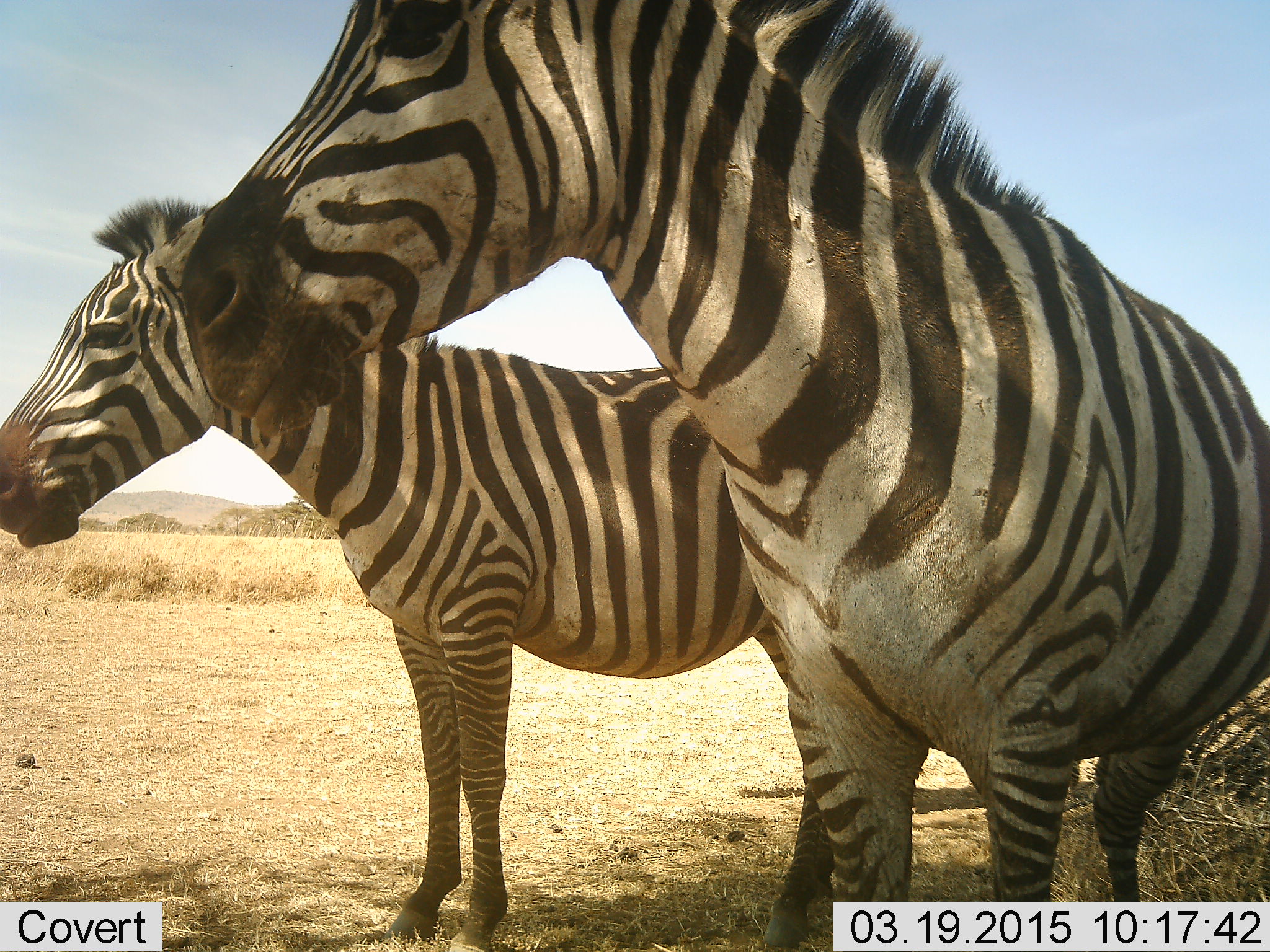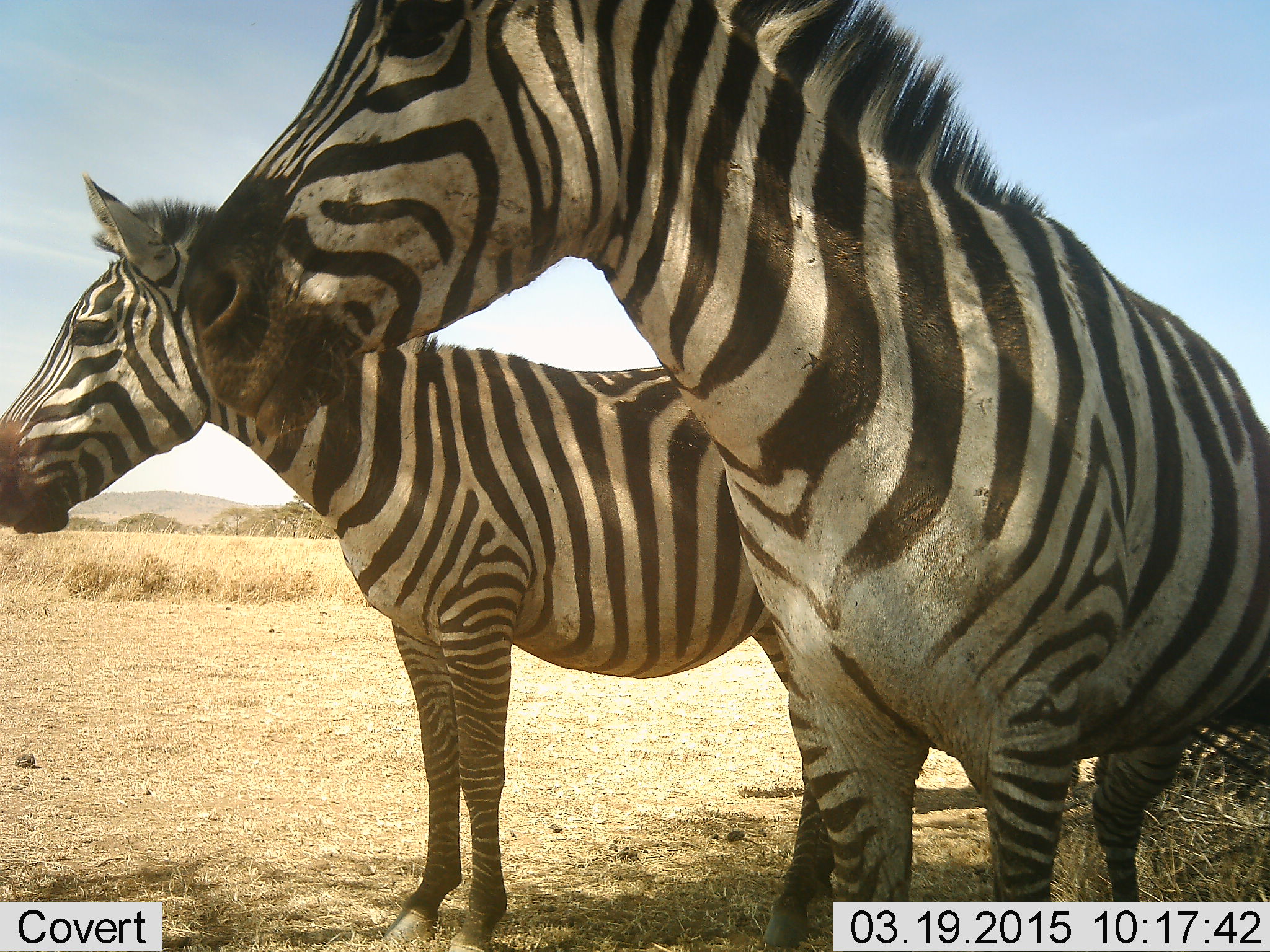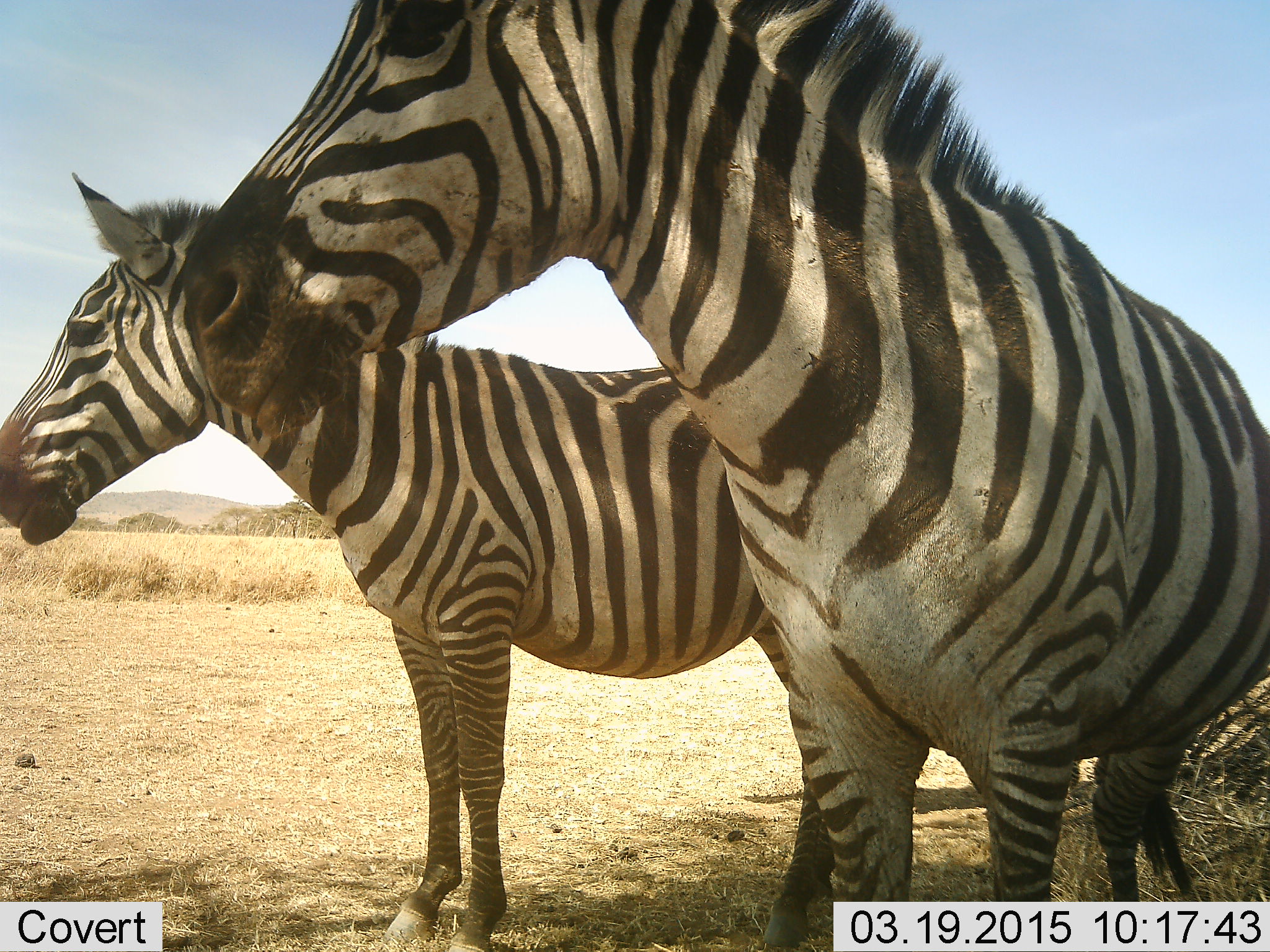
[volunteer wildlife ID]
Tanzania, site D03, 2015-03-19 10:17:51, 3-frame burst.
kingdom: Animalia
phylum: Chordata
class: Mammalia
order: Perissodactyla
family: Equidae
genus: Equus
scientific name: Equus quagga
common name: plains zebra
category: zebra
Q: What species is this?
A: Zebra (plains zebra) (Equus quagga).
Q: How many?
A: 2.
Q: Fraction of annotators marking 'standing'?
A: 100%.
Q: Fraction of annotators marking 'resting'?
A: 0%.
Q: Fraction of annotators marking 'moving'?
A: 0%.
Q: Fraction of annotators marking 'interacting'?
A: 10%.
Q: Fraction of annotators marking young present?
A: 10%.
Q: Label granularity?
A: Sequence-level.